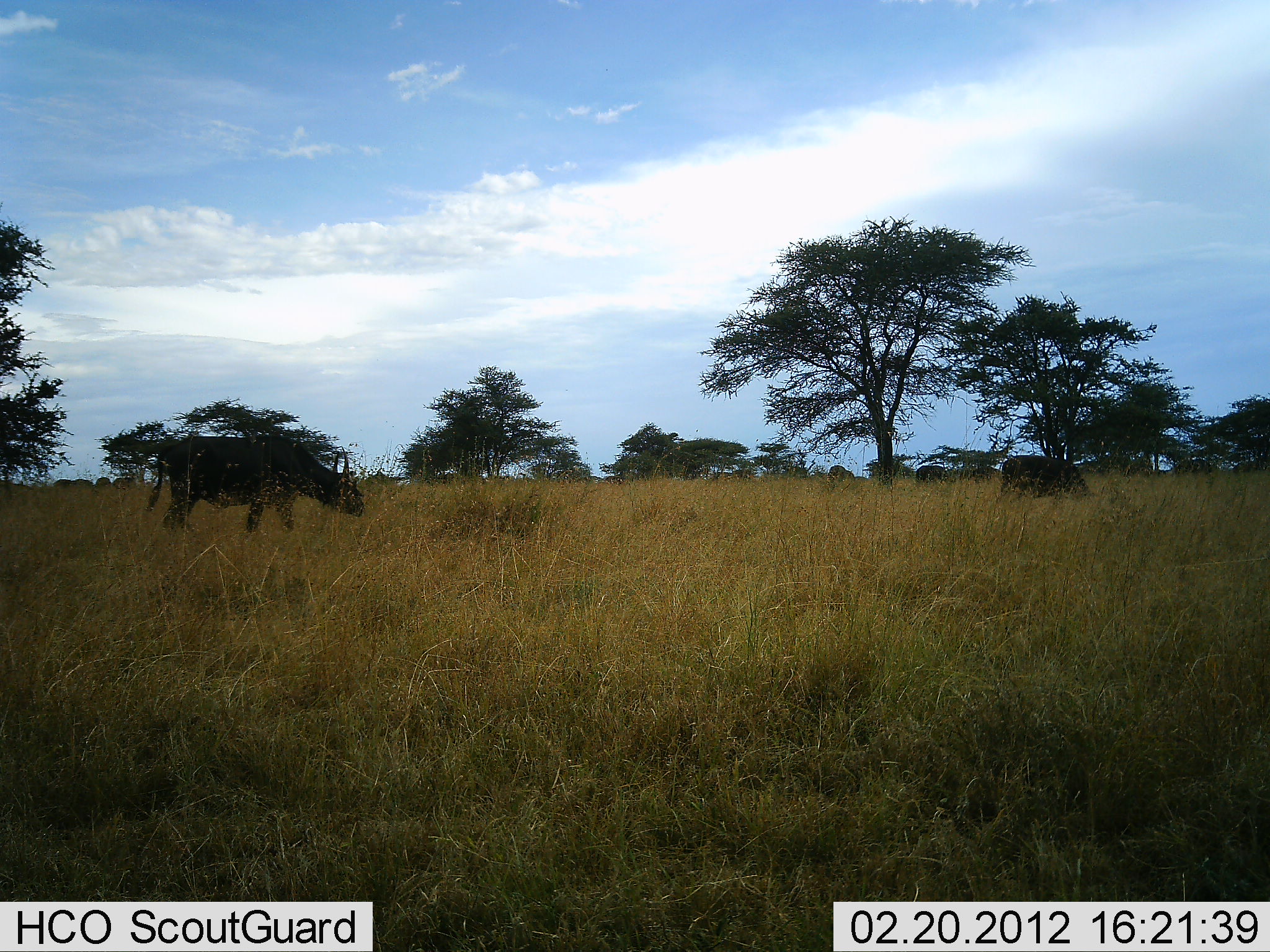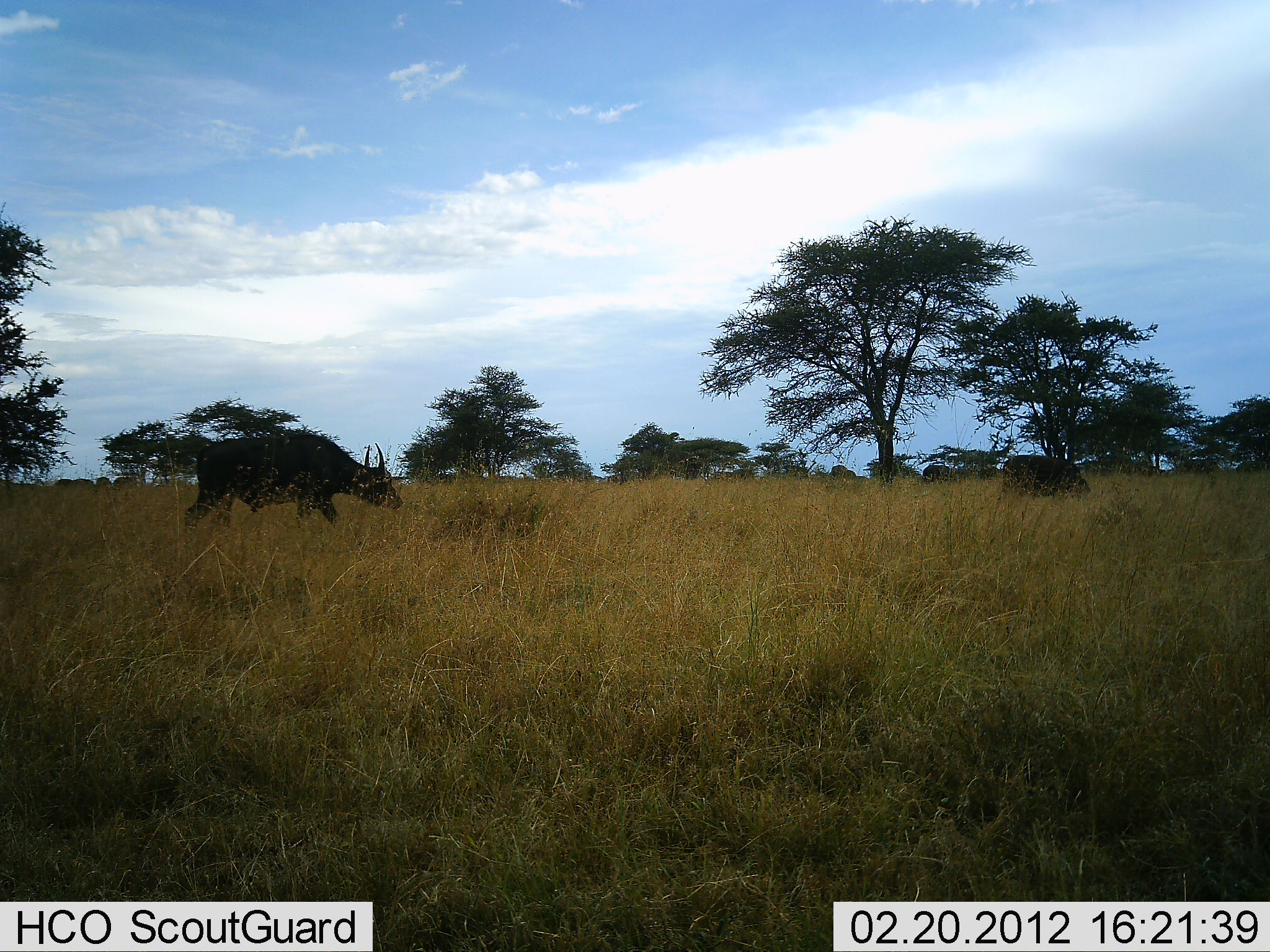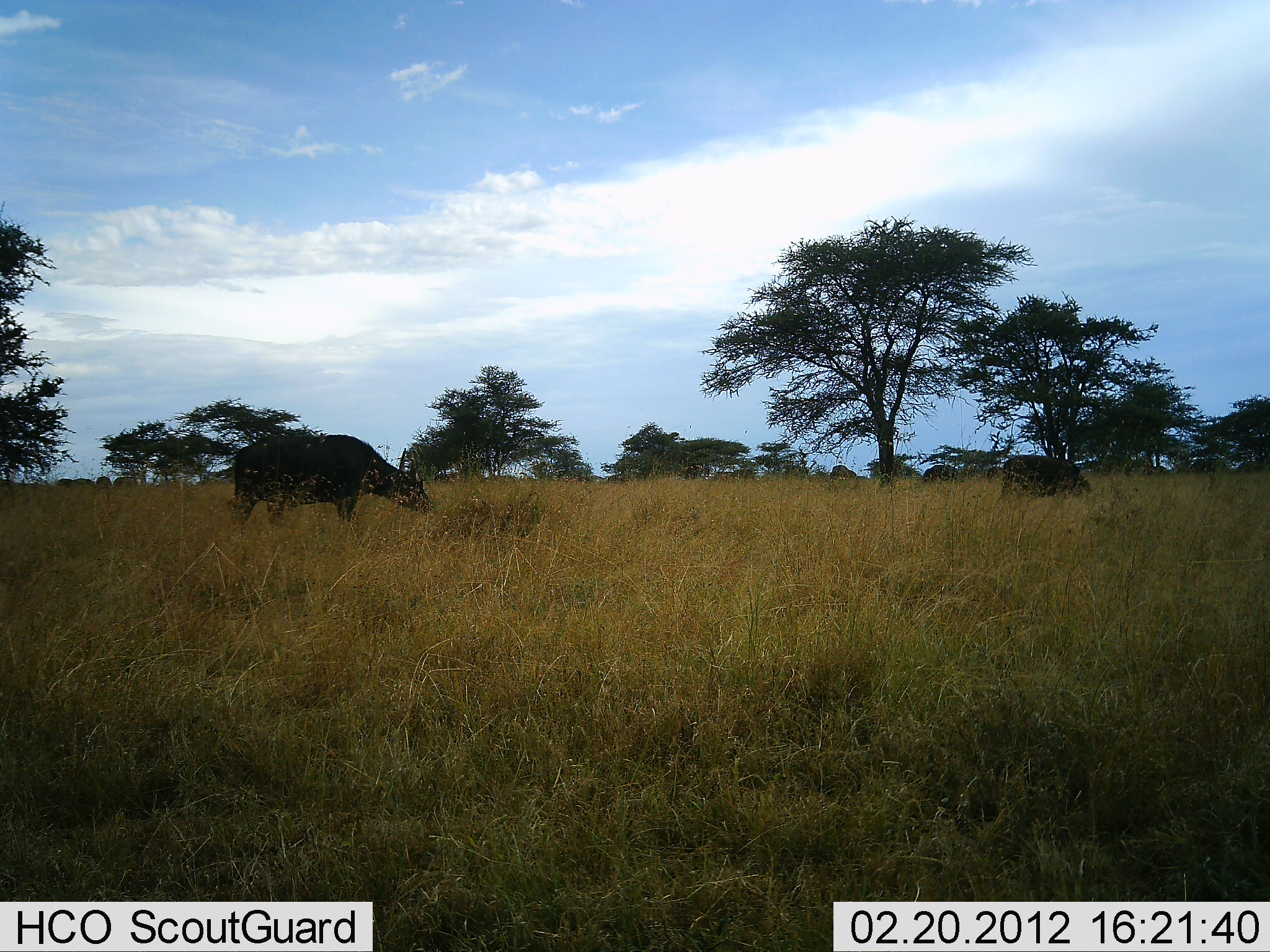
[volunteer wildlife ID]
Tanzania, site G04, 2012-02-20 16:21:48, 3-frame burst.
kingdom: Animalia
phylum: Chordata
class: Mammalia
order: Artiodactyla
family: Bovidae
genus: Syncerus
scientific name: Syncerus caffer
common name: cape buffalo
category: buffalo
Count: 3.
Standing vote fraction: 43%.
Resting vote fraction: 7%.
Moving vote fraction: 79%.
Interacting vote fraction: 0%.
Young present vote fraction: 7%.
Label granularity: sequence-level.